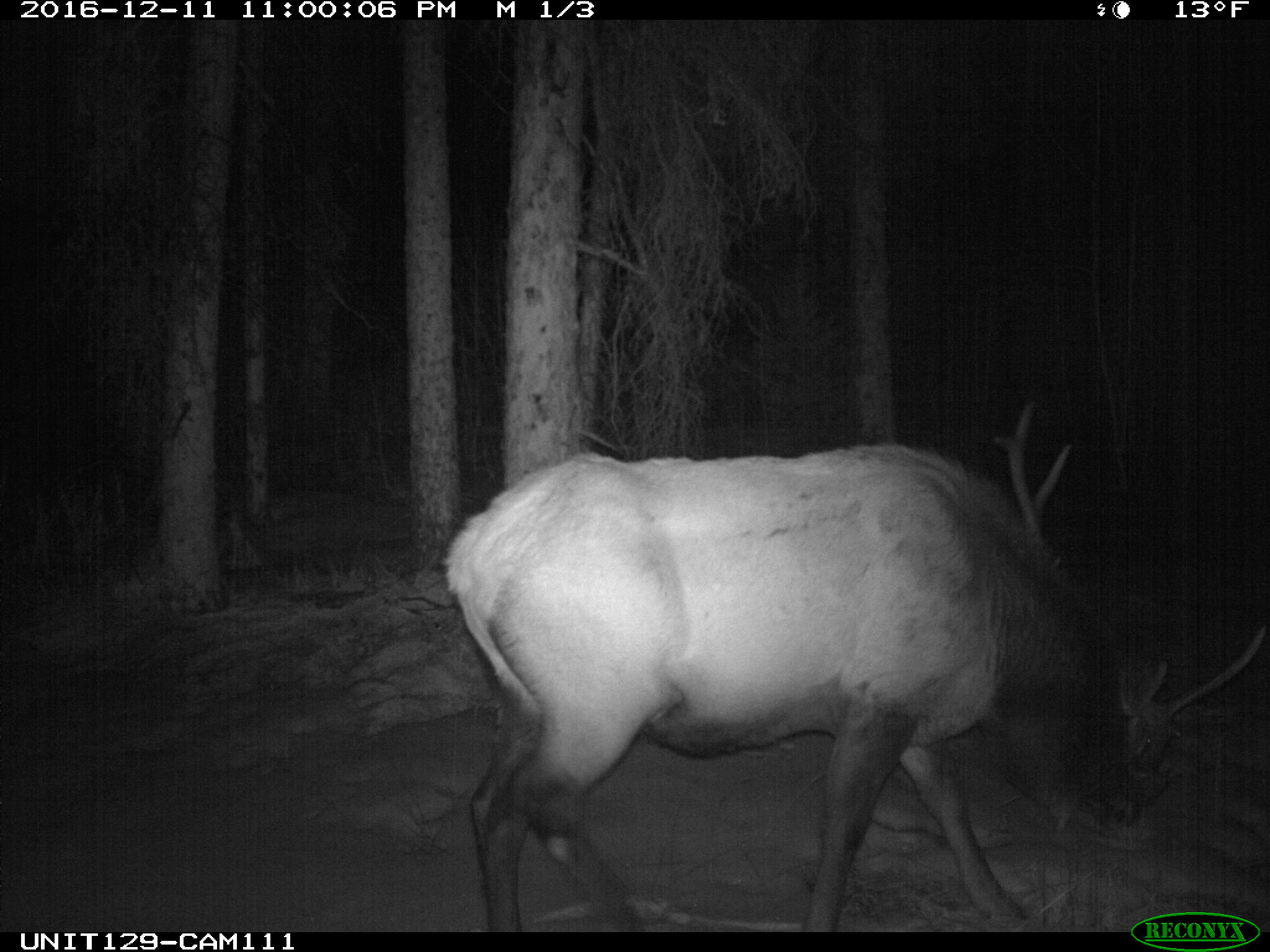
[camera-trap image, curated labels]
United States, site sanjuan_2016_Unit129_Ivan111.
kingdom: Animalia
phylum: Chordata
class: Mammalia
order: Artiodactyla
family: Cervidae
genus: Cervus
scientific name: Cervus elaphus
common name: red deer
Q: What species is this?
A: Cervus elaphus (red deer).